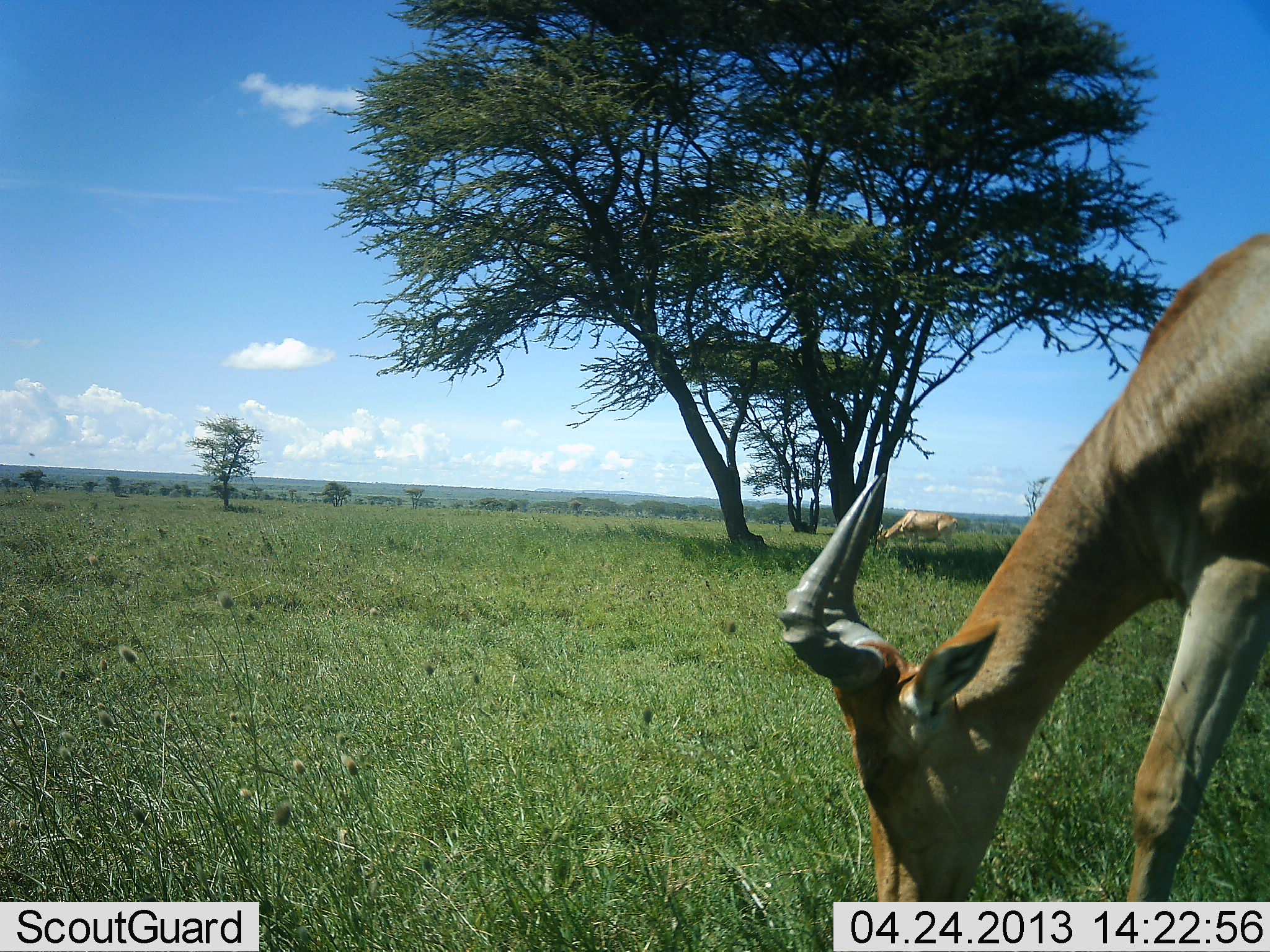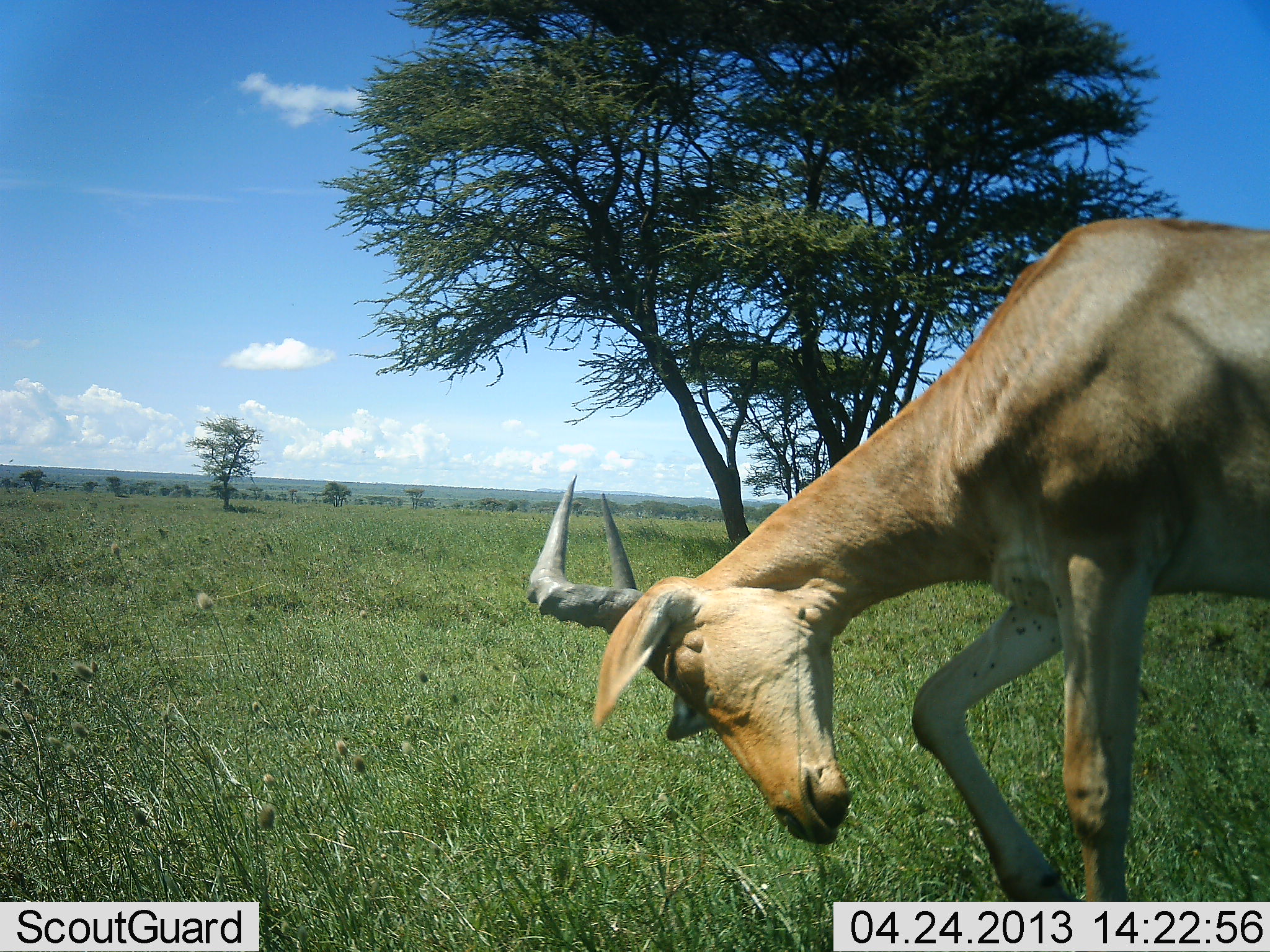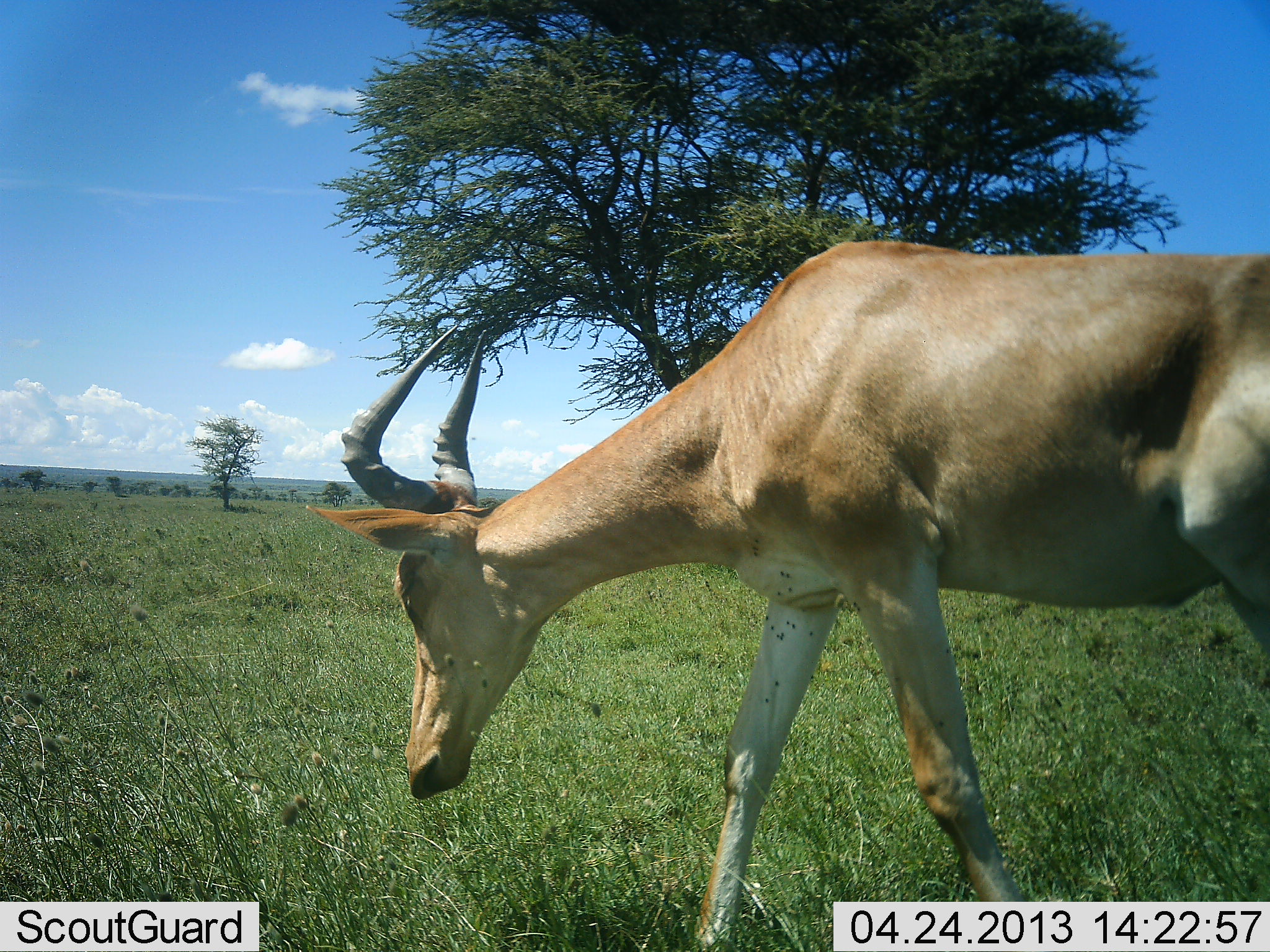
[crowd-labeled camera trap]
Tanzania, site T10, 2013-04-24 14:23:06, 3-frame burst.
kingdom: Animalia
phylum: Chordata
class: Mammalia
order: Artiodactyla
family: Bovidae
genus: Alcelaphus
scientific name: Alcelaphus buselaphus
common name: hartebeest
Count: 1.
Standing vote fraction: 12%.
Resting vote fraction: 0%.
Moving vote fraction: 76%.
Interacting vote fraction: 6%.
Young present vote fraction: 0%.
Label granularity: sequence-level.